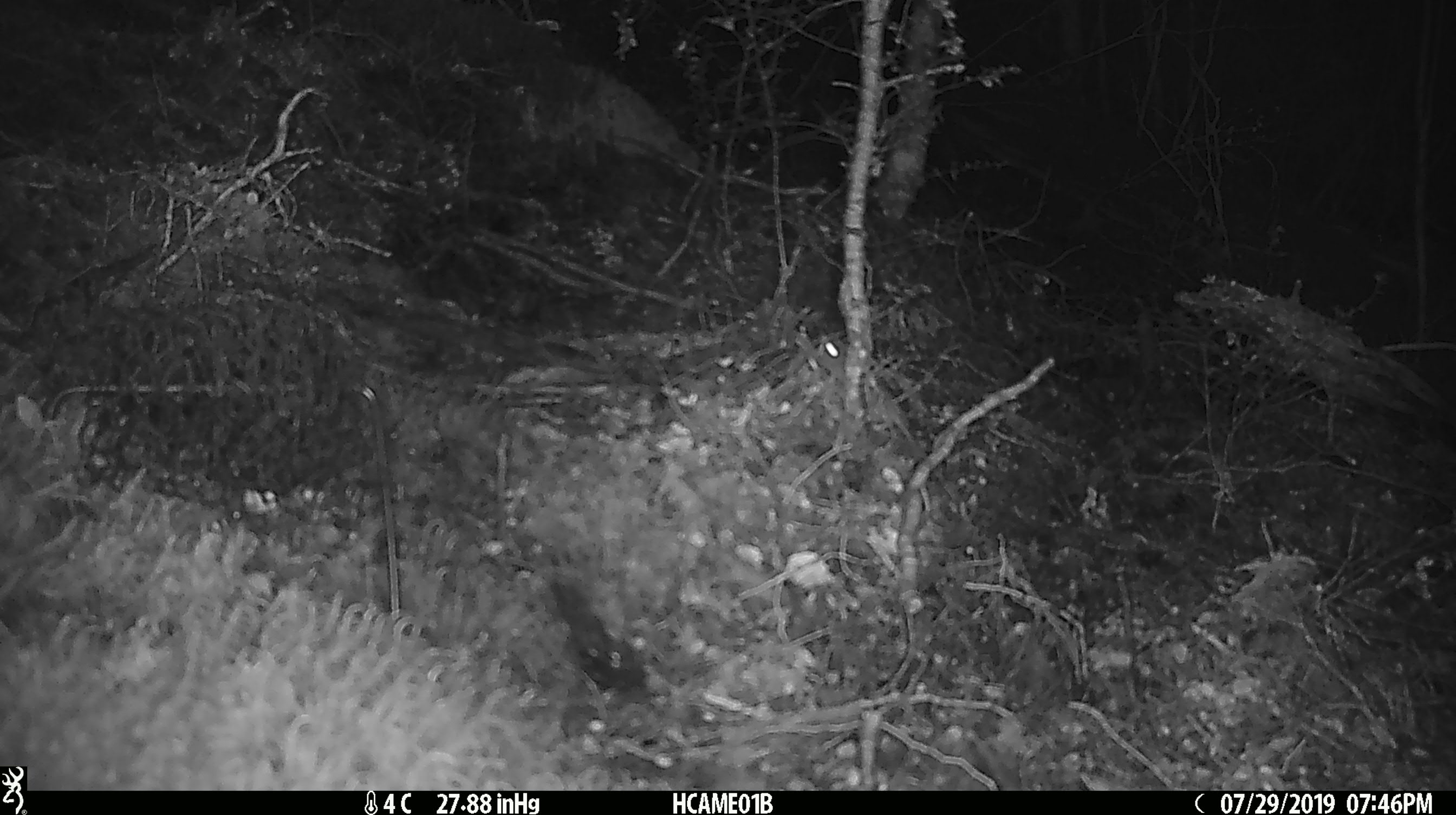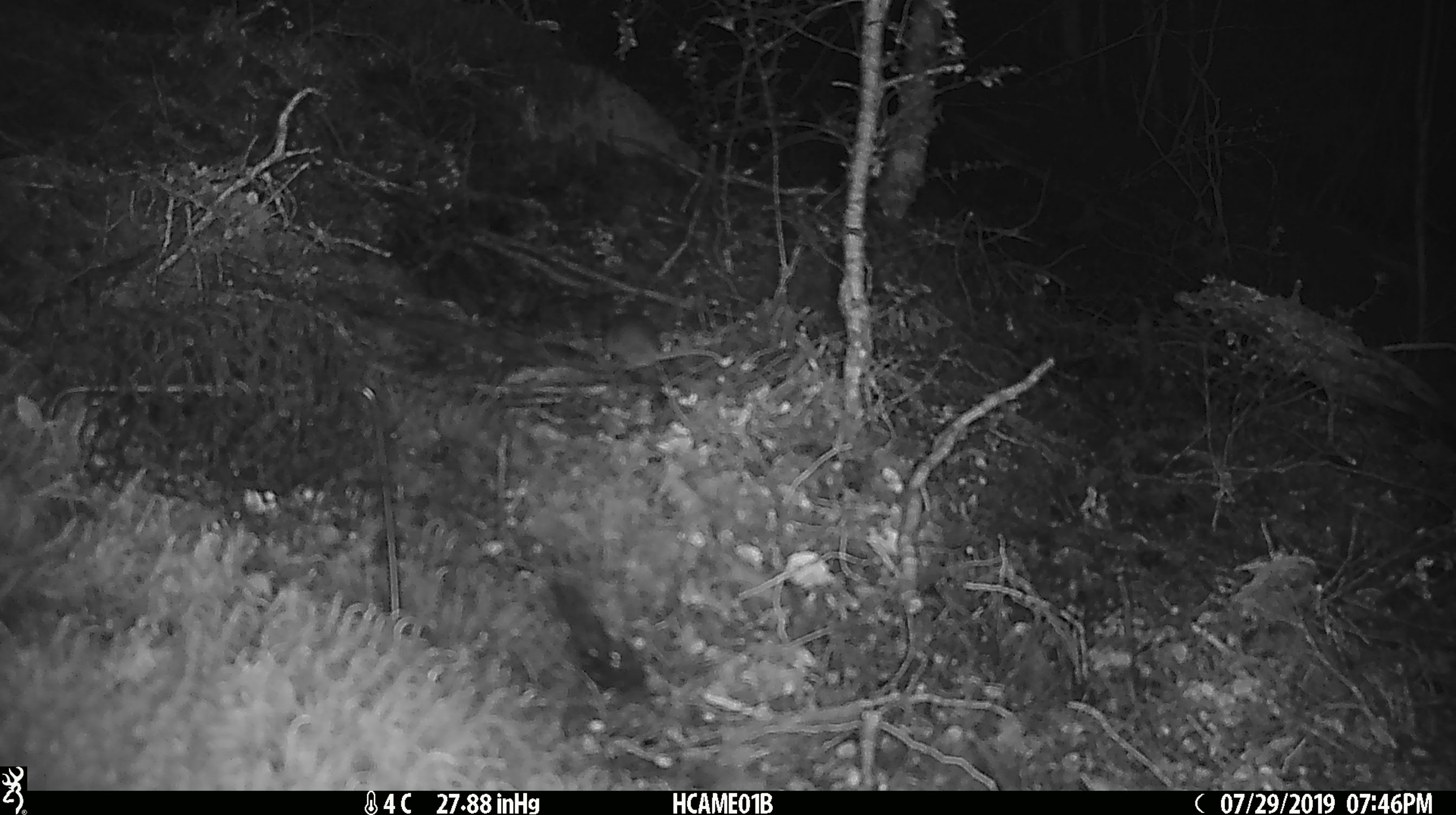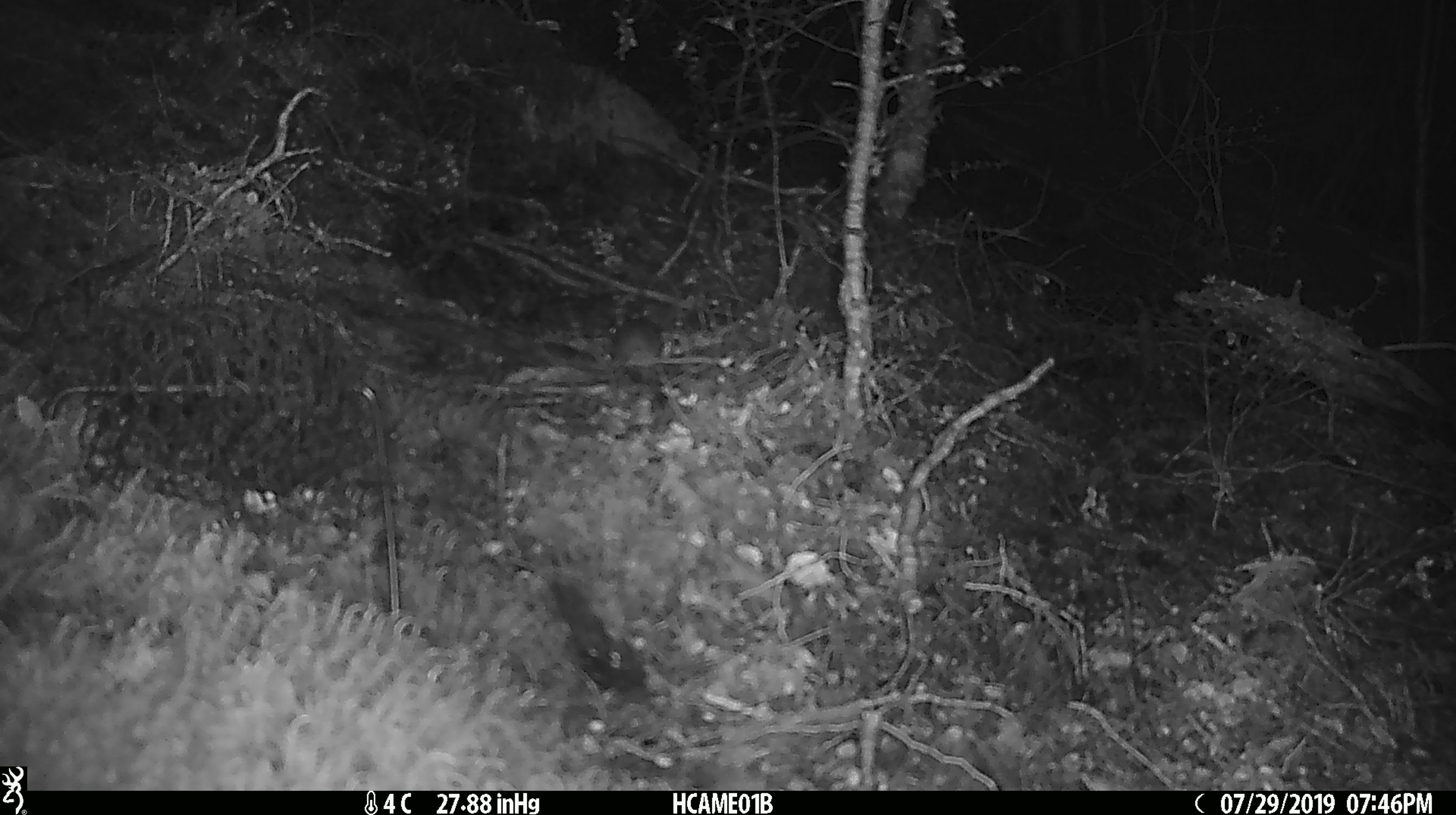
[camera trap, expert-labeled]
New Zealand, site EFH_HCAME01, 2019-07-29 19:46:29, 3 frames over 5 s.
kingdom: Animalia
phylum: Chordata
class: Mammalia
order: Rodentia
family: Muridae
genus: Mus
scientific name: Mus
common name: mouse